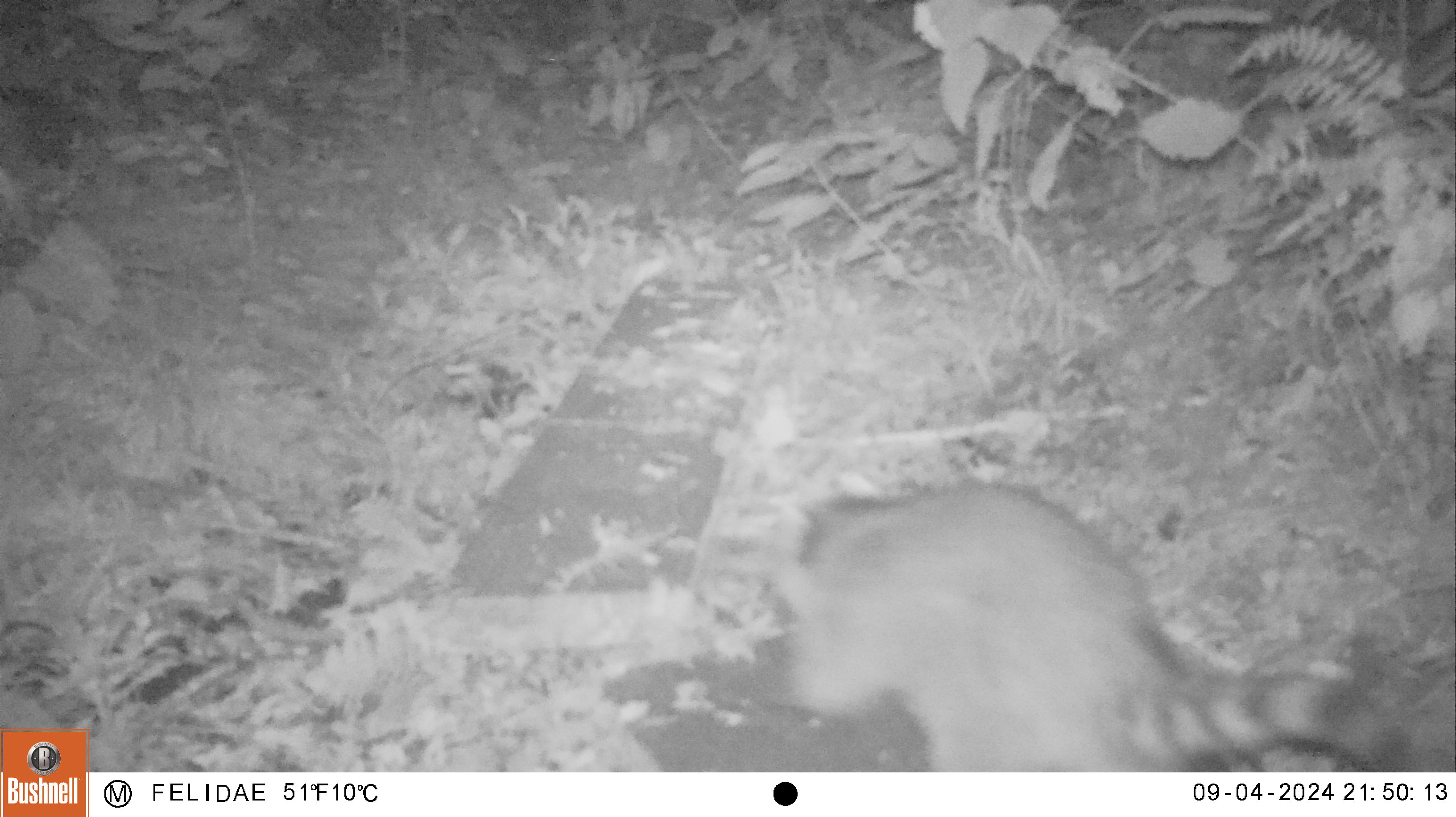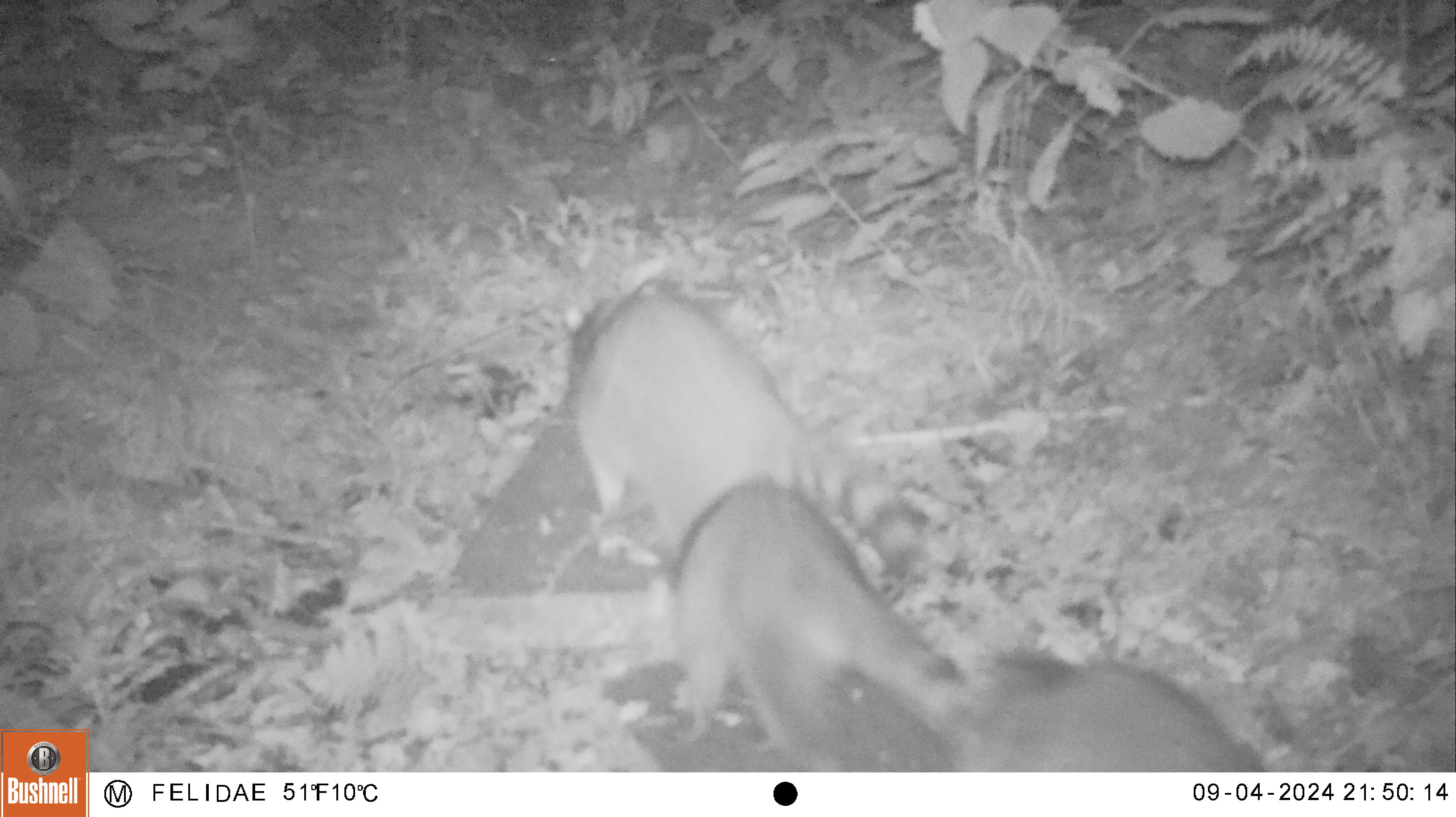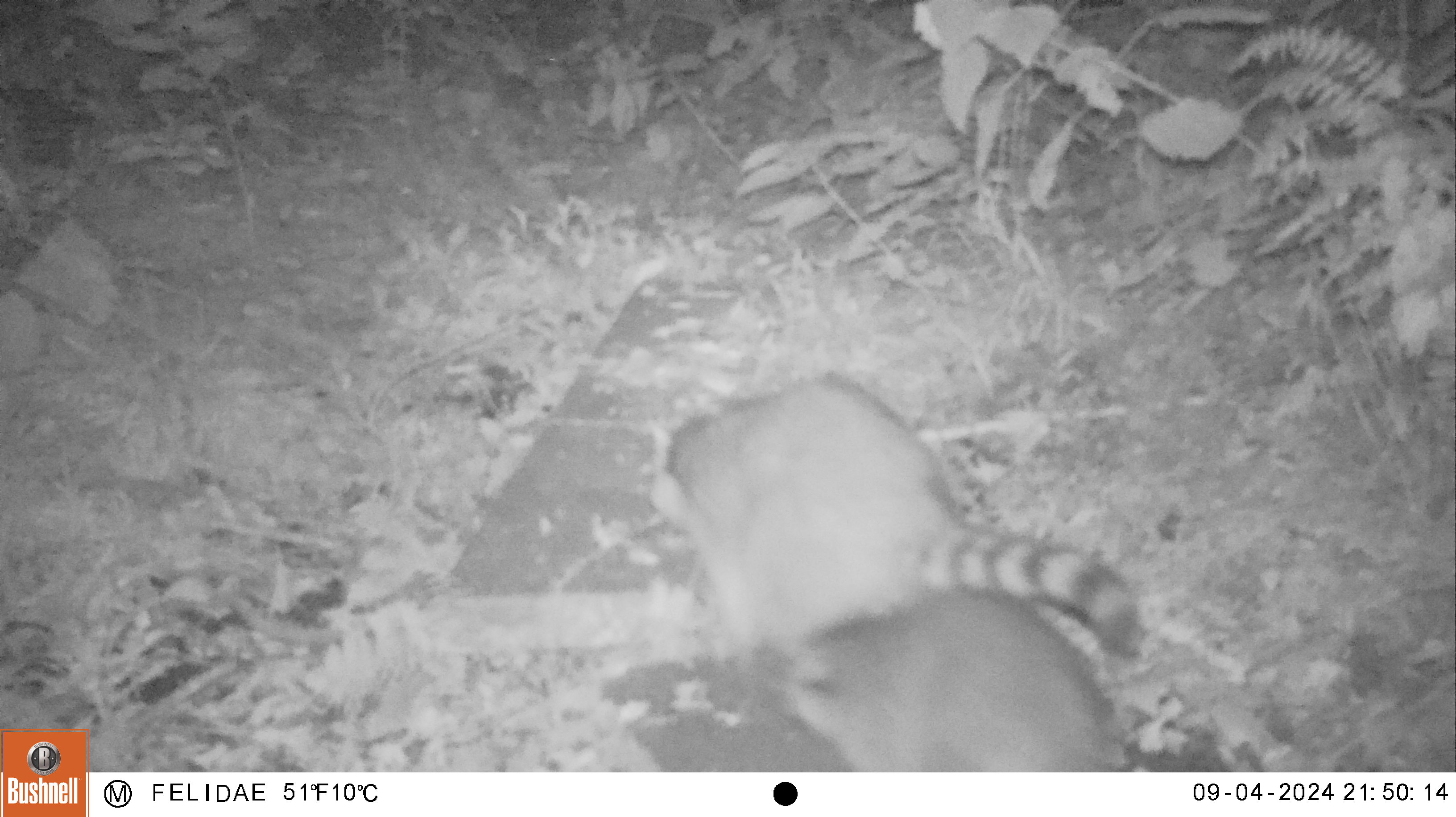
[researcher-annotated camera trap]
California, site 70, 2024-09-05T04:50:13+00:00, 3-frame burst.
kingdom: Animalia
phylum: Chordata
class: Mammalia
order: Carnivora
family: Procyonidae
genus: Procyon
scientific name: Procyon lotor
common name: raccoon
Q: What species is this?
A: Raccoon (Procyon lotor).